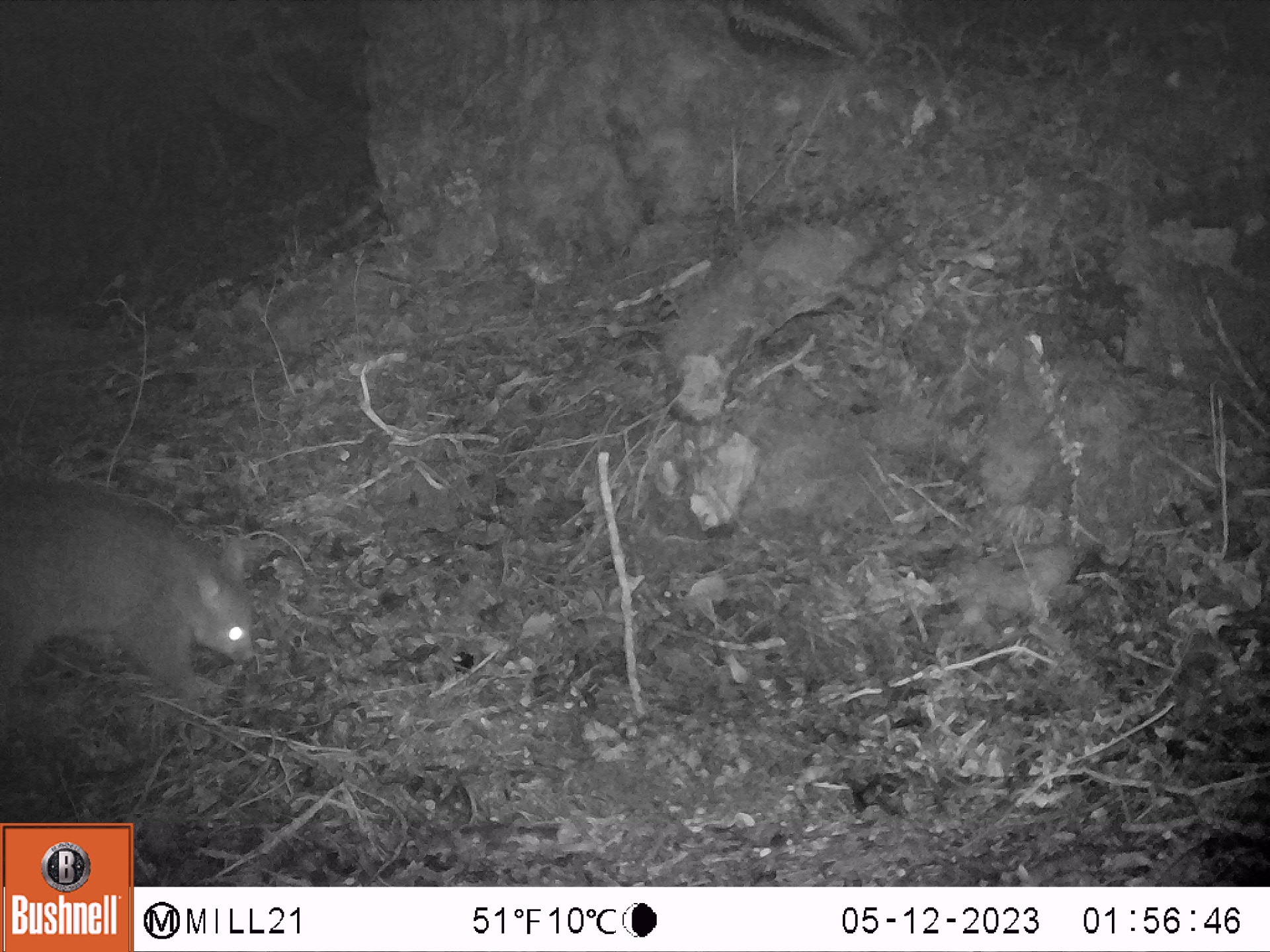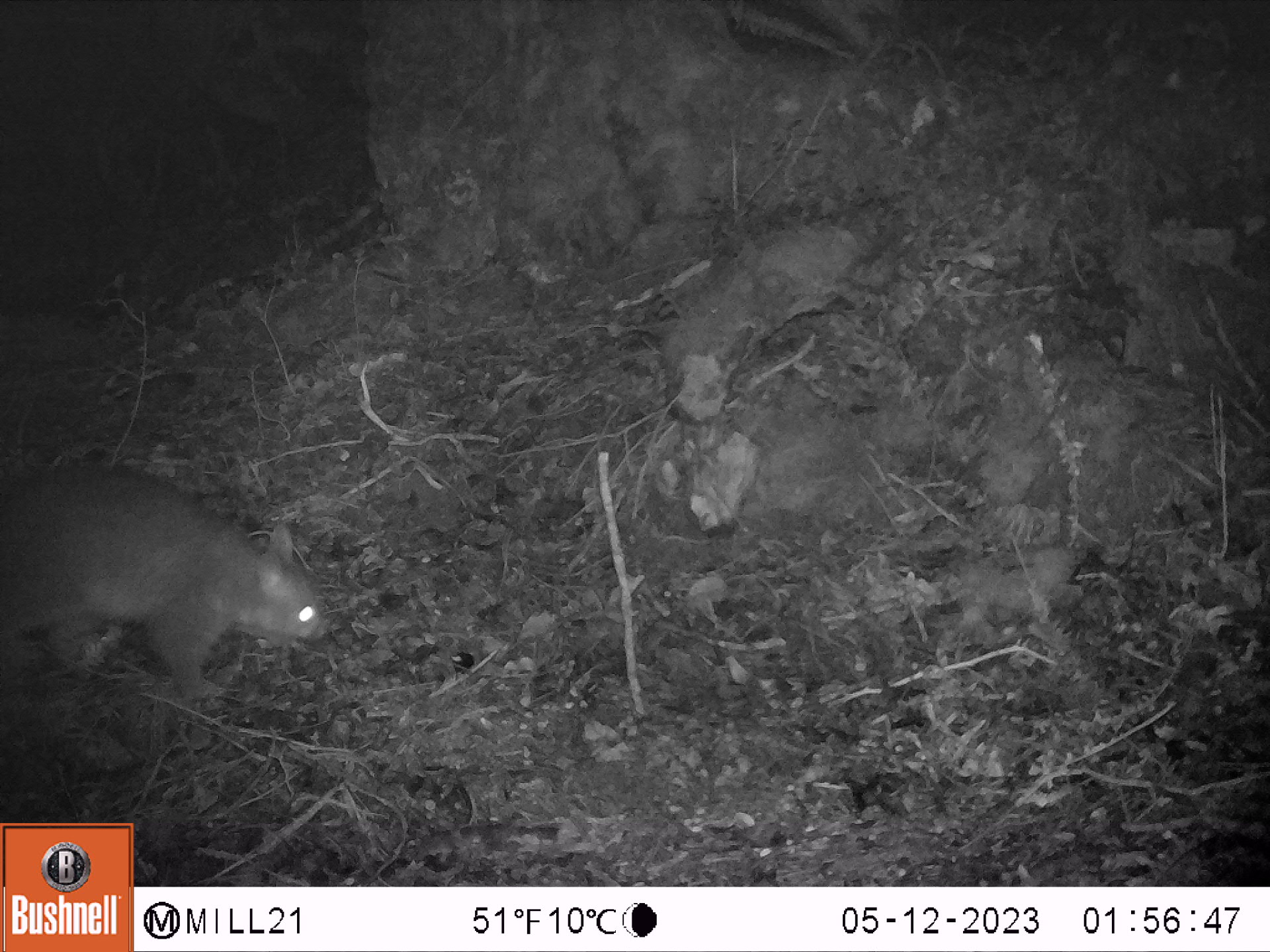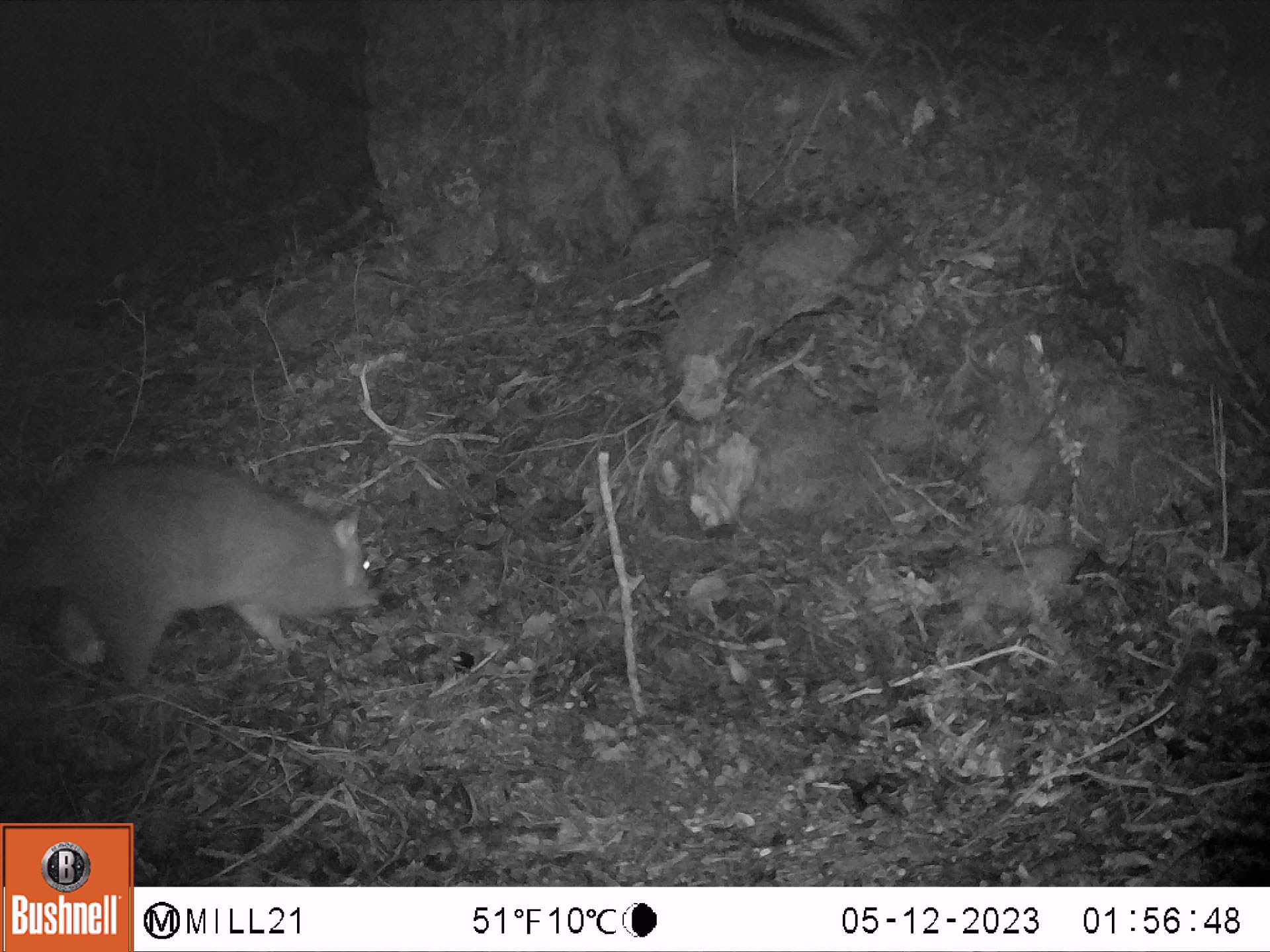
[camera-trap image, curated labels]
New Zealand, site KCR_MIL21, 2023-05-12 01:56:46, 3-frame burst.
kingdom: Animalia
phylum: Chordata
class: Mammalia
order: Diprotodontia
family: Phalangeridae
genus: Trichosurus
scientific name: Trichosurus vulpecula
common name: common brushtail possum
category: possum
Possum (common brushtail possum) (Trichosurus vulpecula).